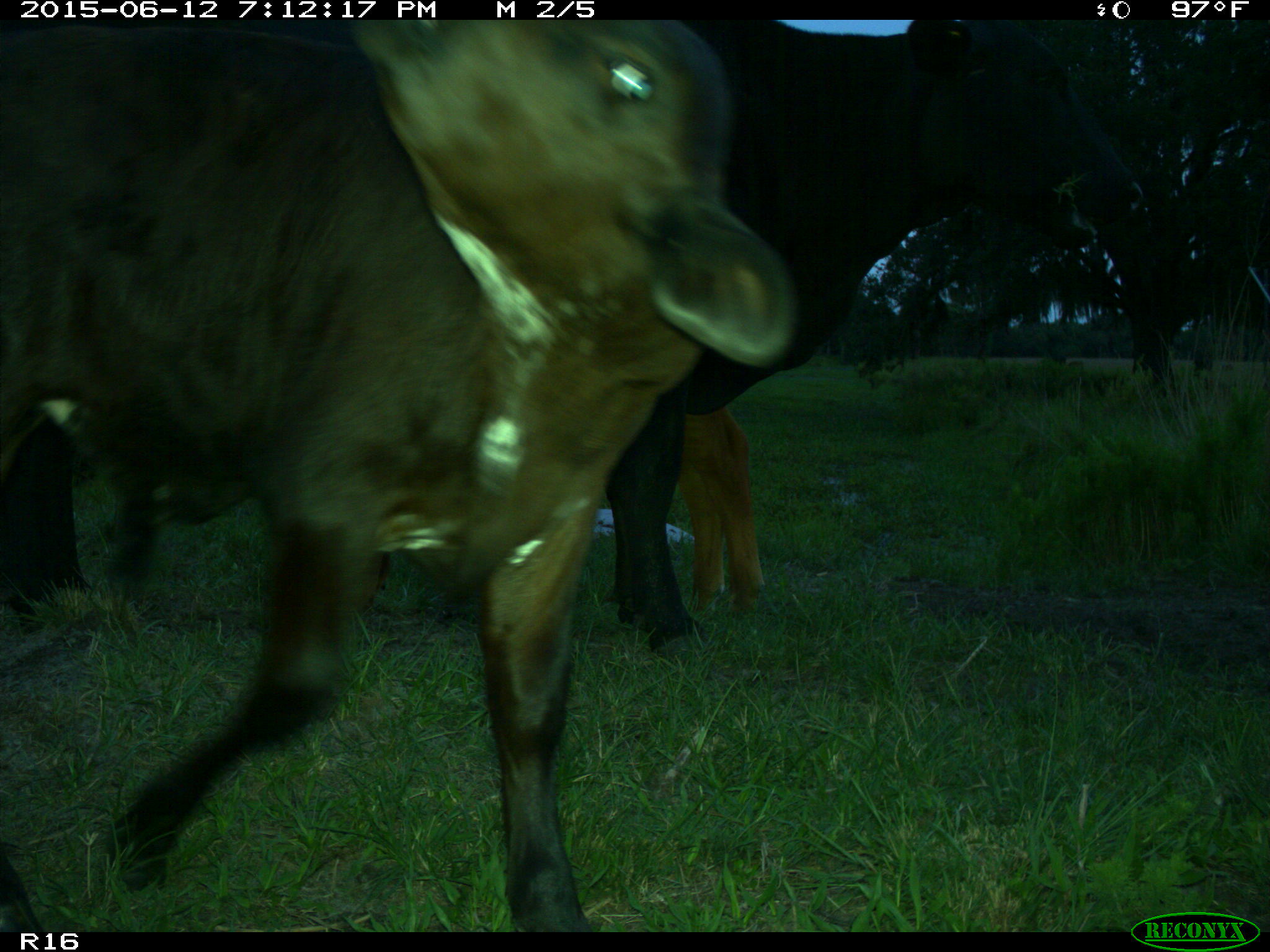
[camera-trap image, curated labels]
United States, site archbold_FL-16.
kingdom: Animalia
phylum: Chordata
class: Mammalia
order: Artiodactyla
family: Bovidae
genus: Bos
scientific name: Bos taurus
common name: domestic cow